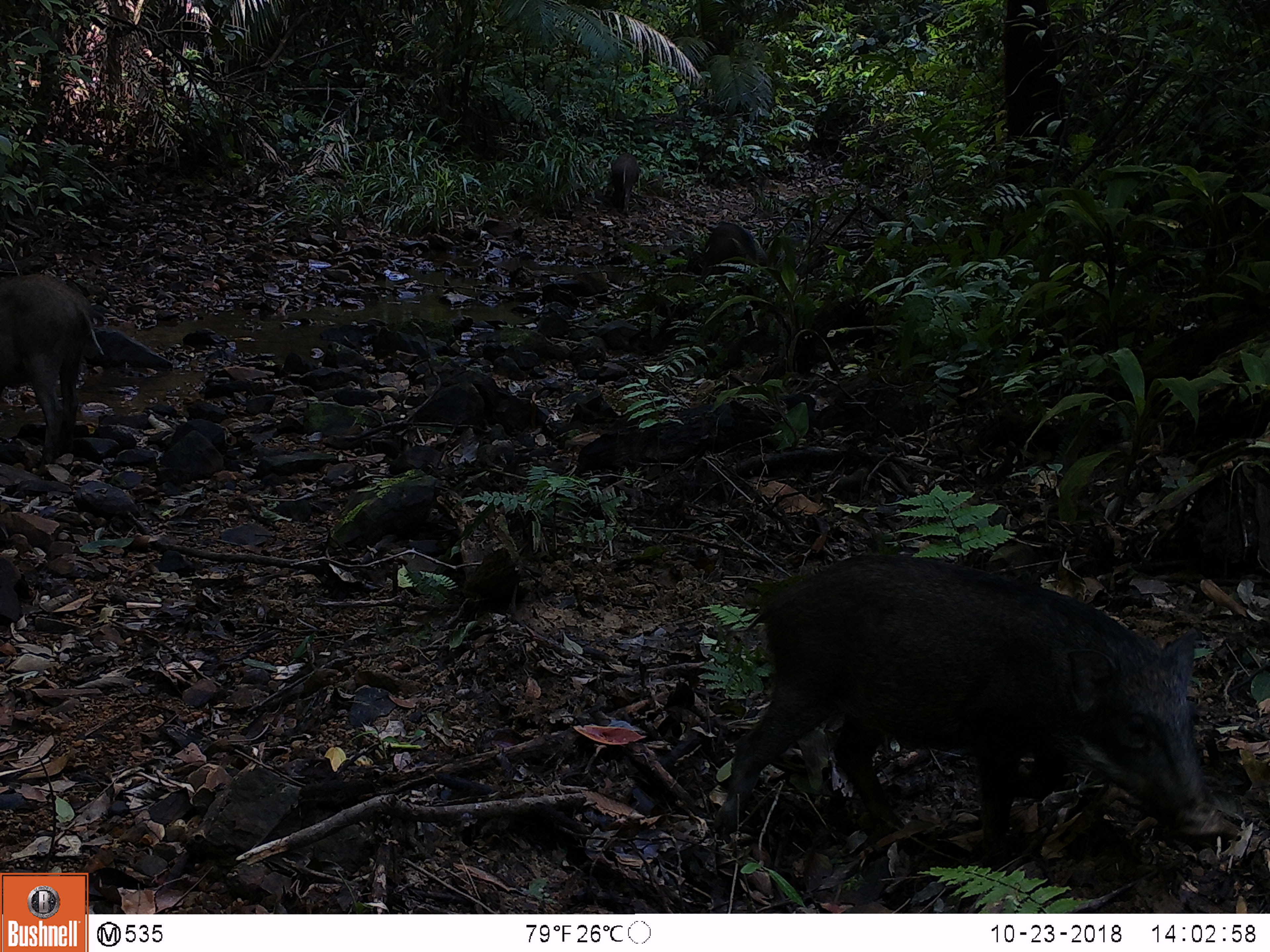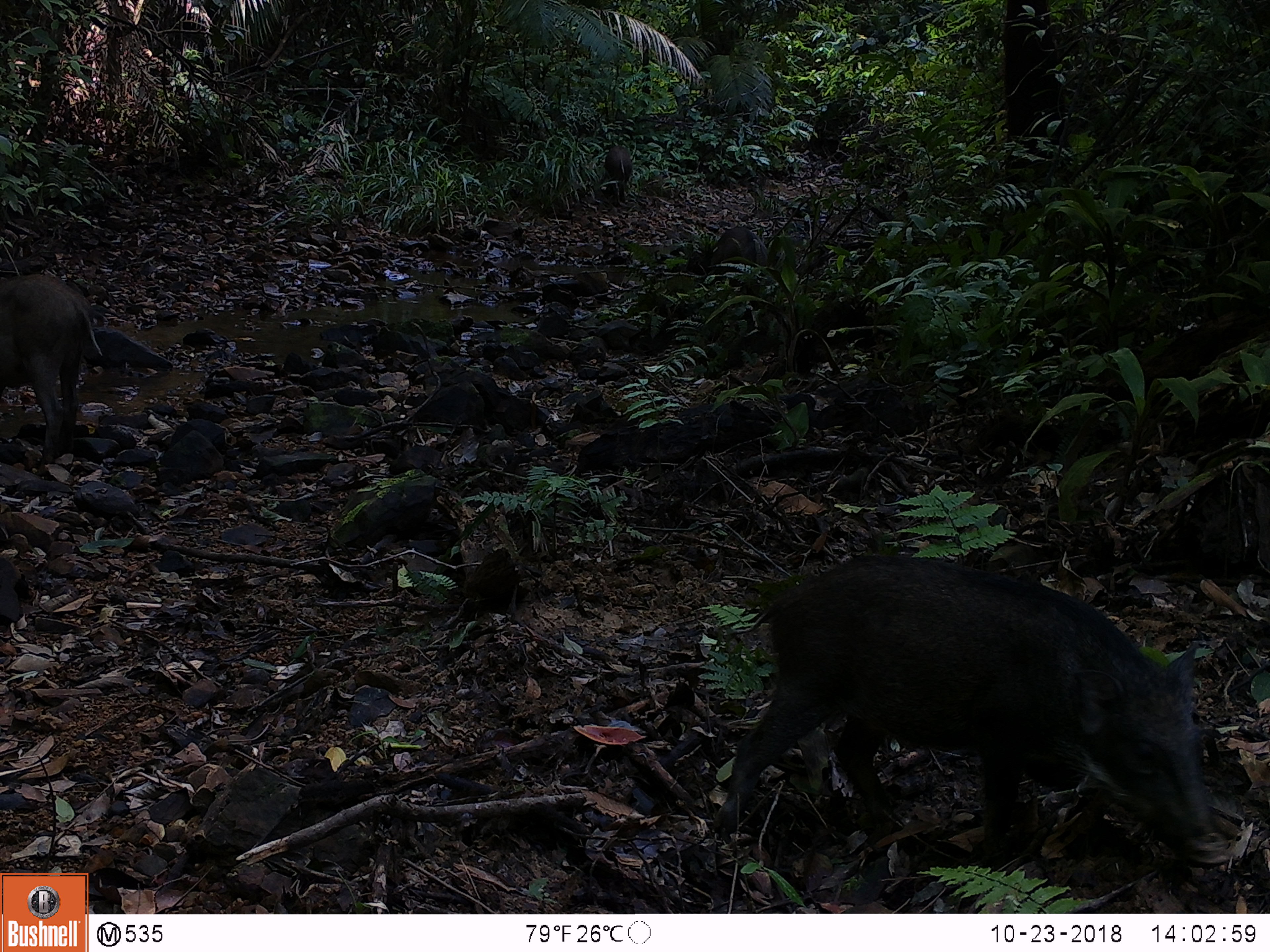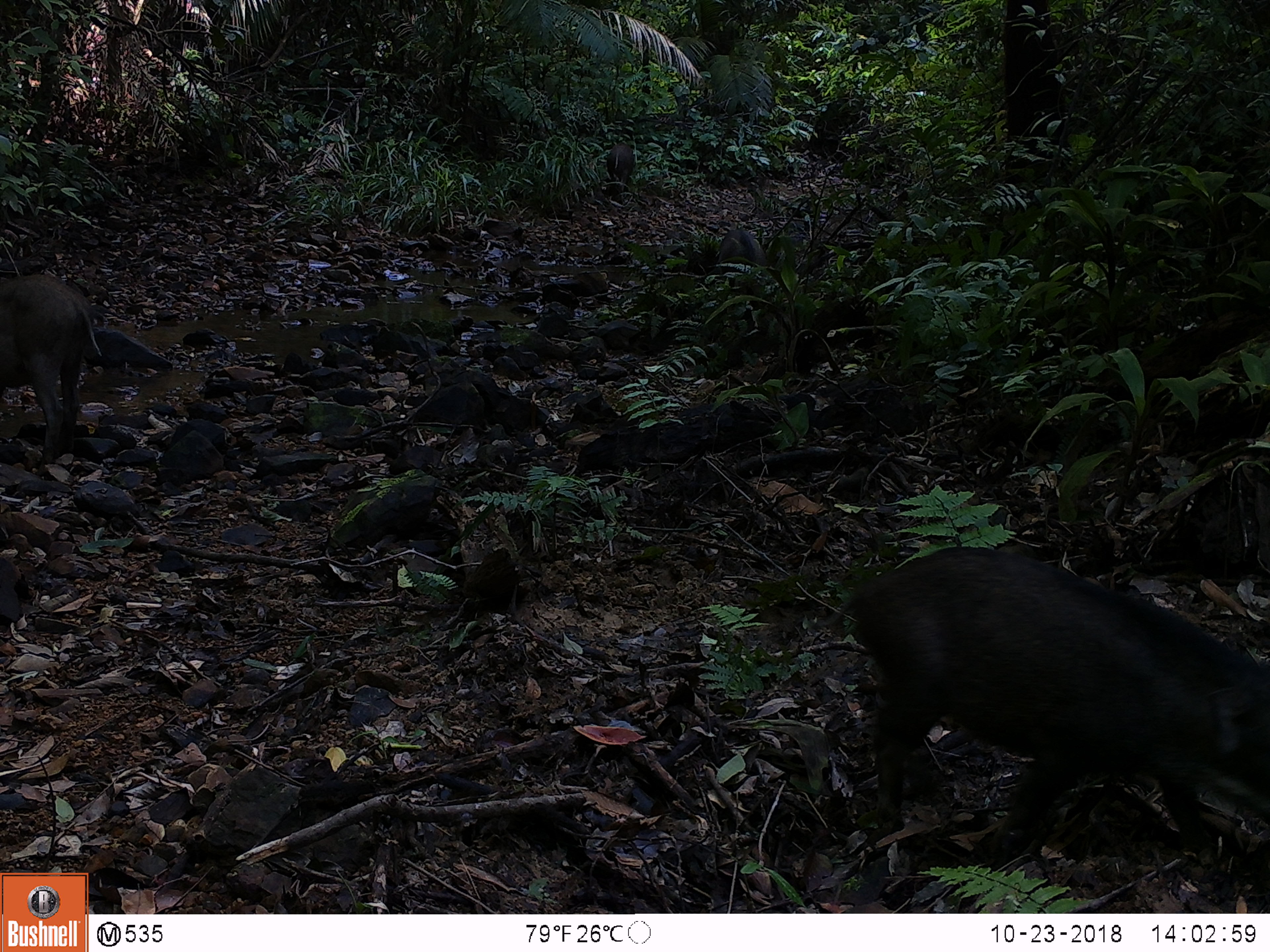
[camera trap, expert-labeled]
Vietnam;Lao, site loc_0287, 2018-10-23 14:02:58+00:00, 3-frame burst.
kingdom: Animalia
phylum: Chordata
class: Mammalia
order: Artiodactyla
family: Suidae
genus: Sus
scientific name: Sus scrofa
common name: eurasian wild pig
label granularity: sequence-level